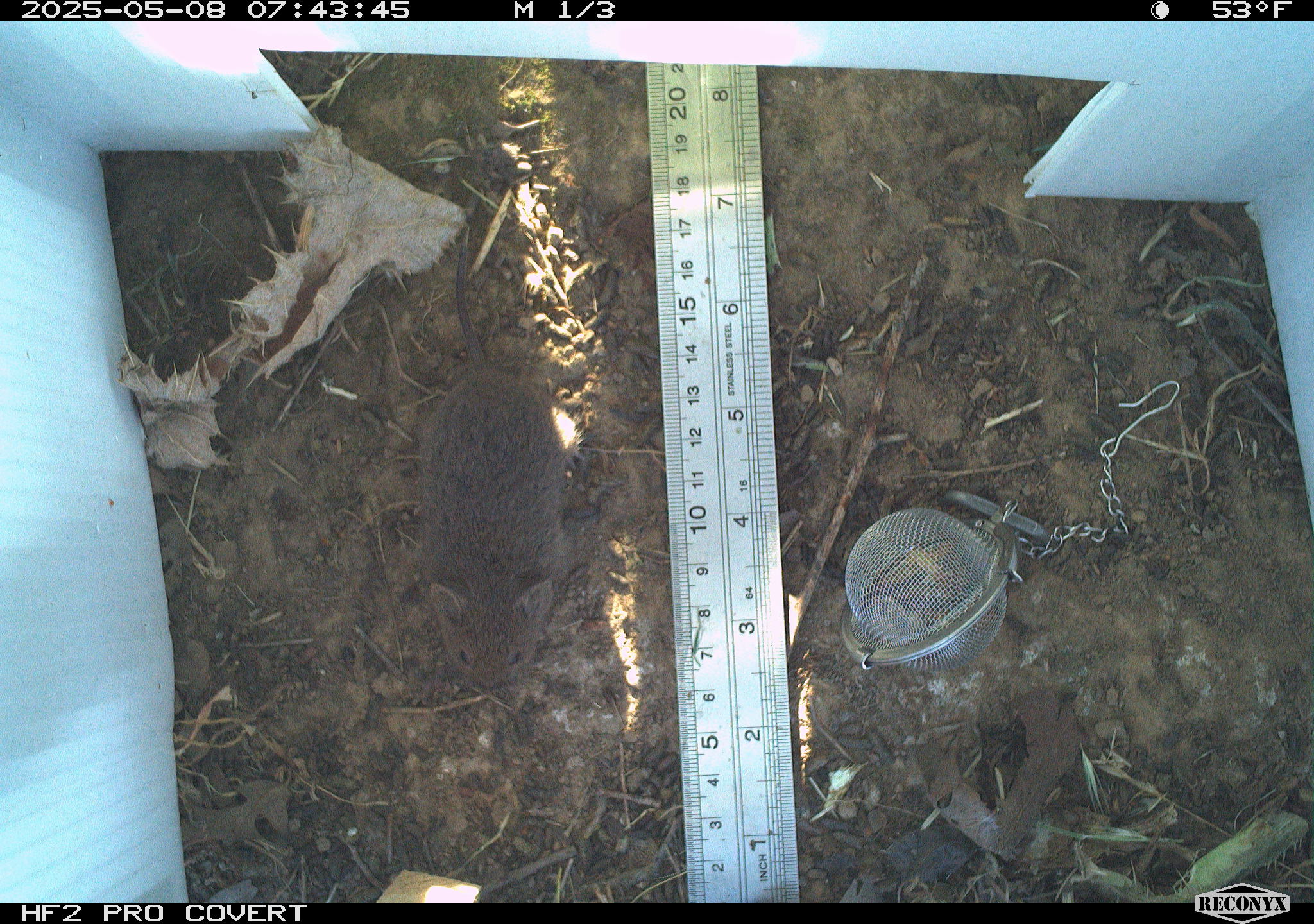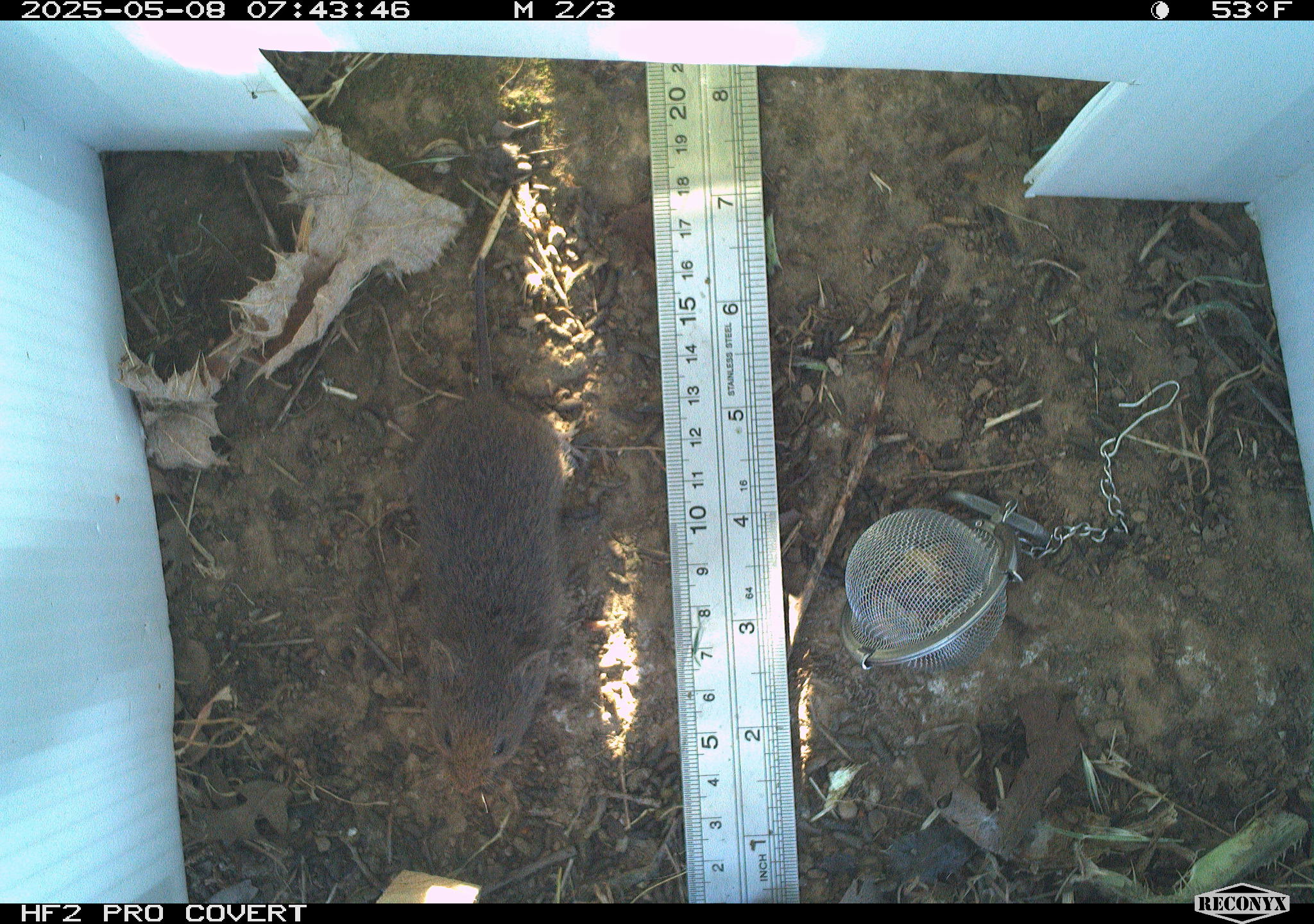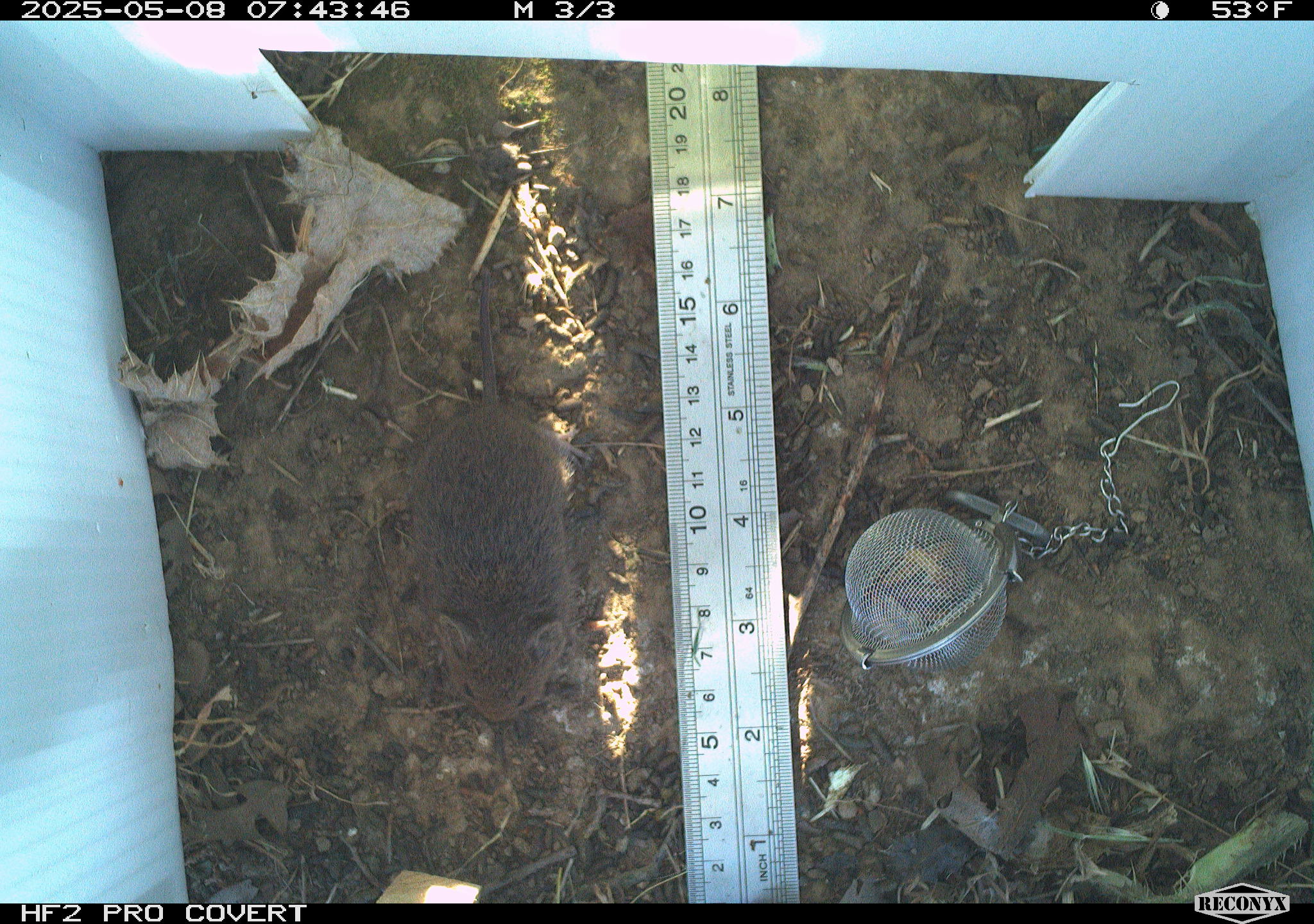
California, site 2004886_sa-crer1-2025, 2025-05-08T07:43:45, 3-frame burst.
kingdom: Animalia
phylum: Chordata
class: Mammalia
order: Rodentia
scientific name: Rodentia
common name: rodent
Rodent (Rodentia).